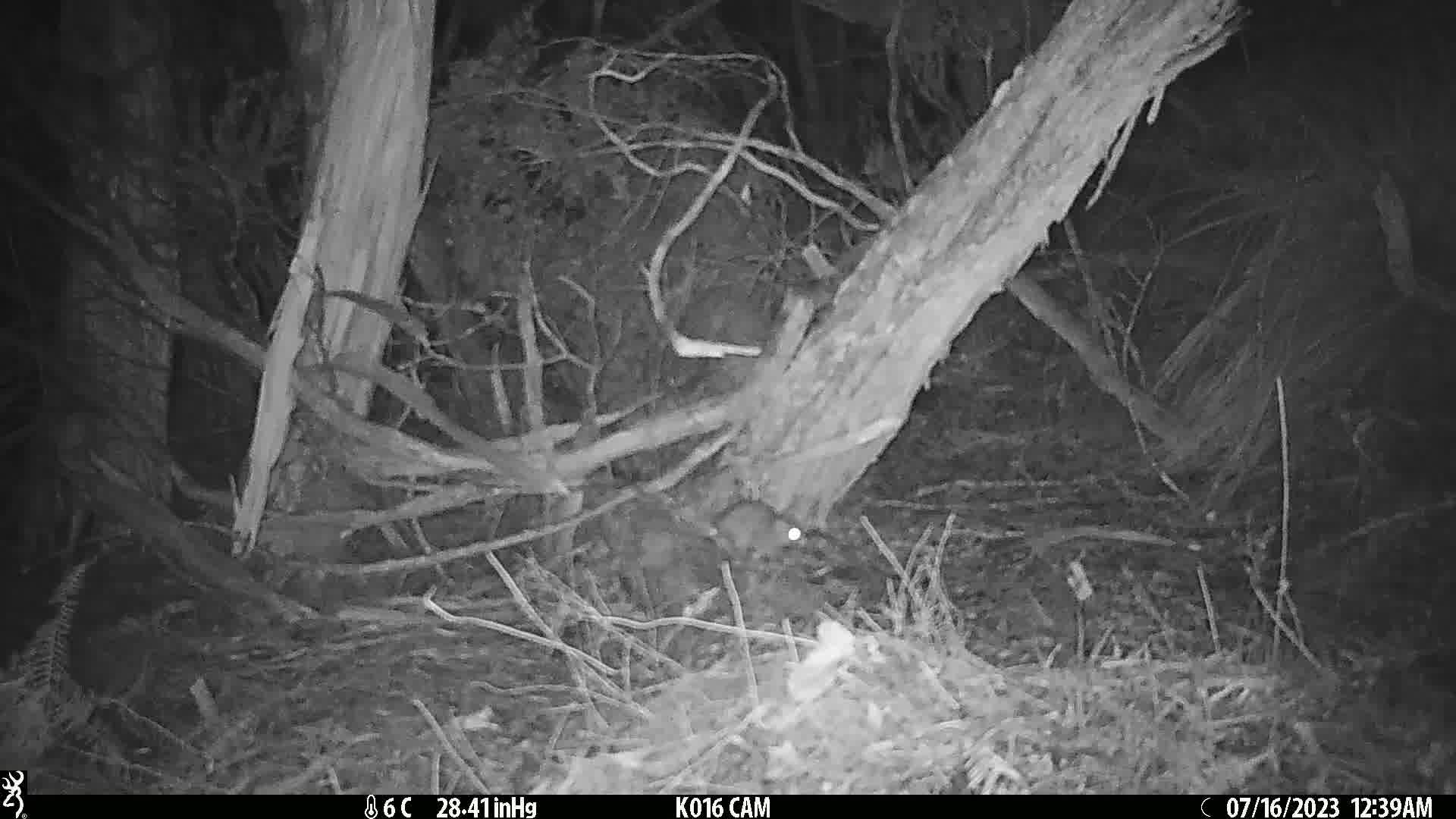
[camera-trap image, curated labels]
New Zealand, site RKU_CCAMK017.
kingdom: Animalia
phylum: Chordata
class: Mammalia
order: Rodentia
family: Muridae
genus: Rattus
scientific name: Rattus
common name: rat